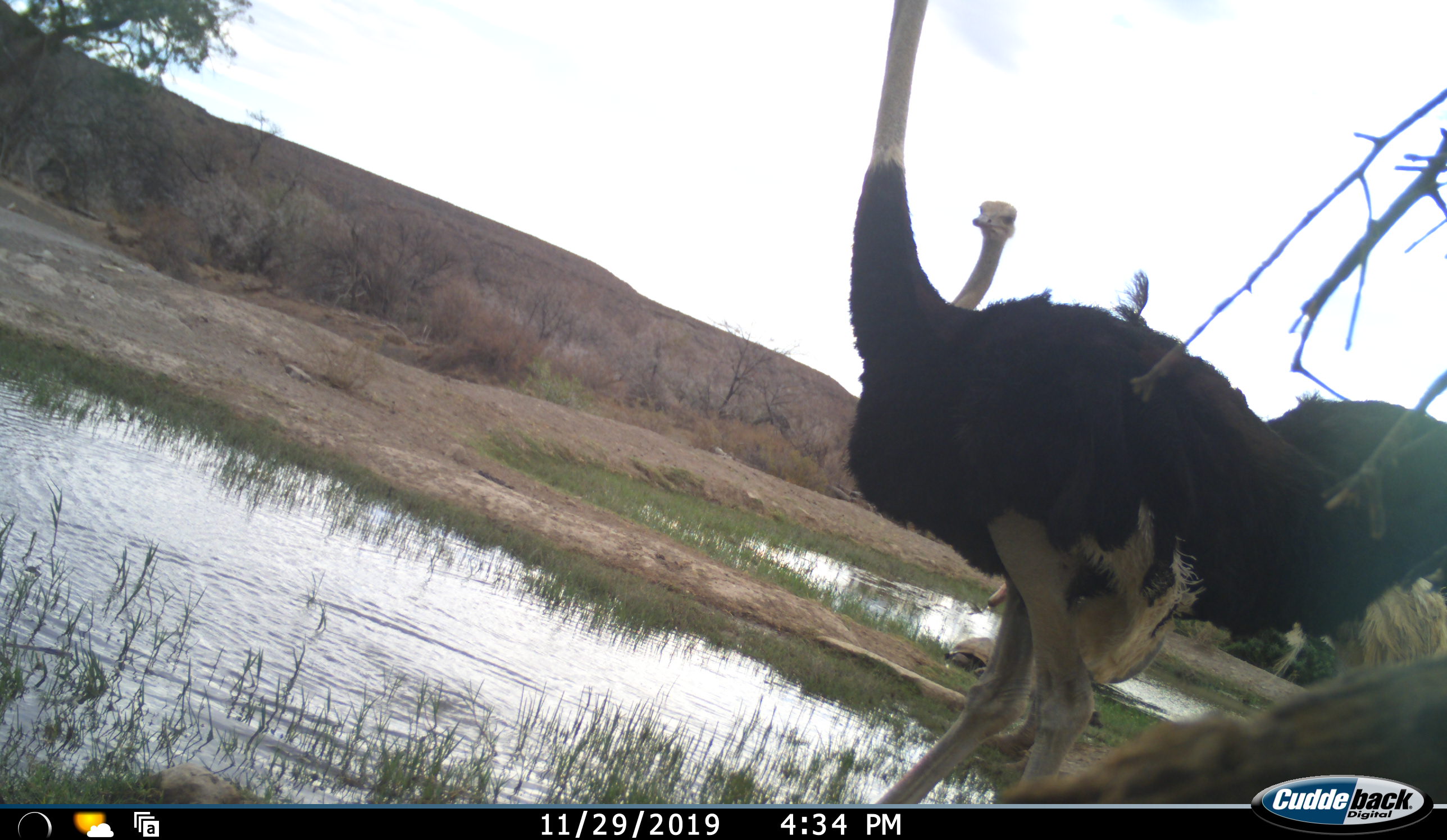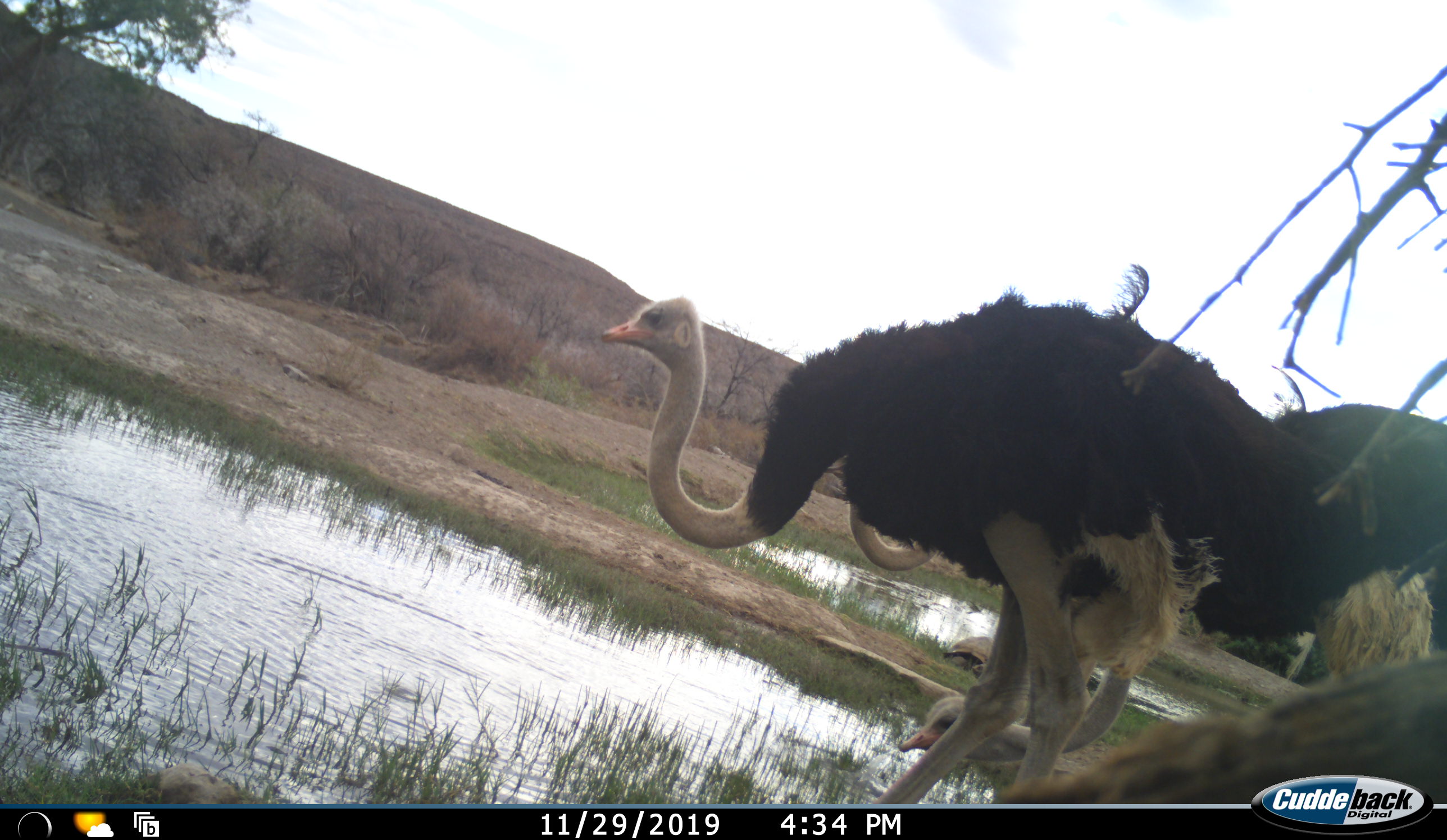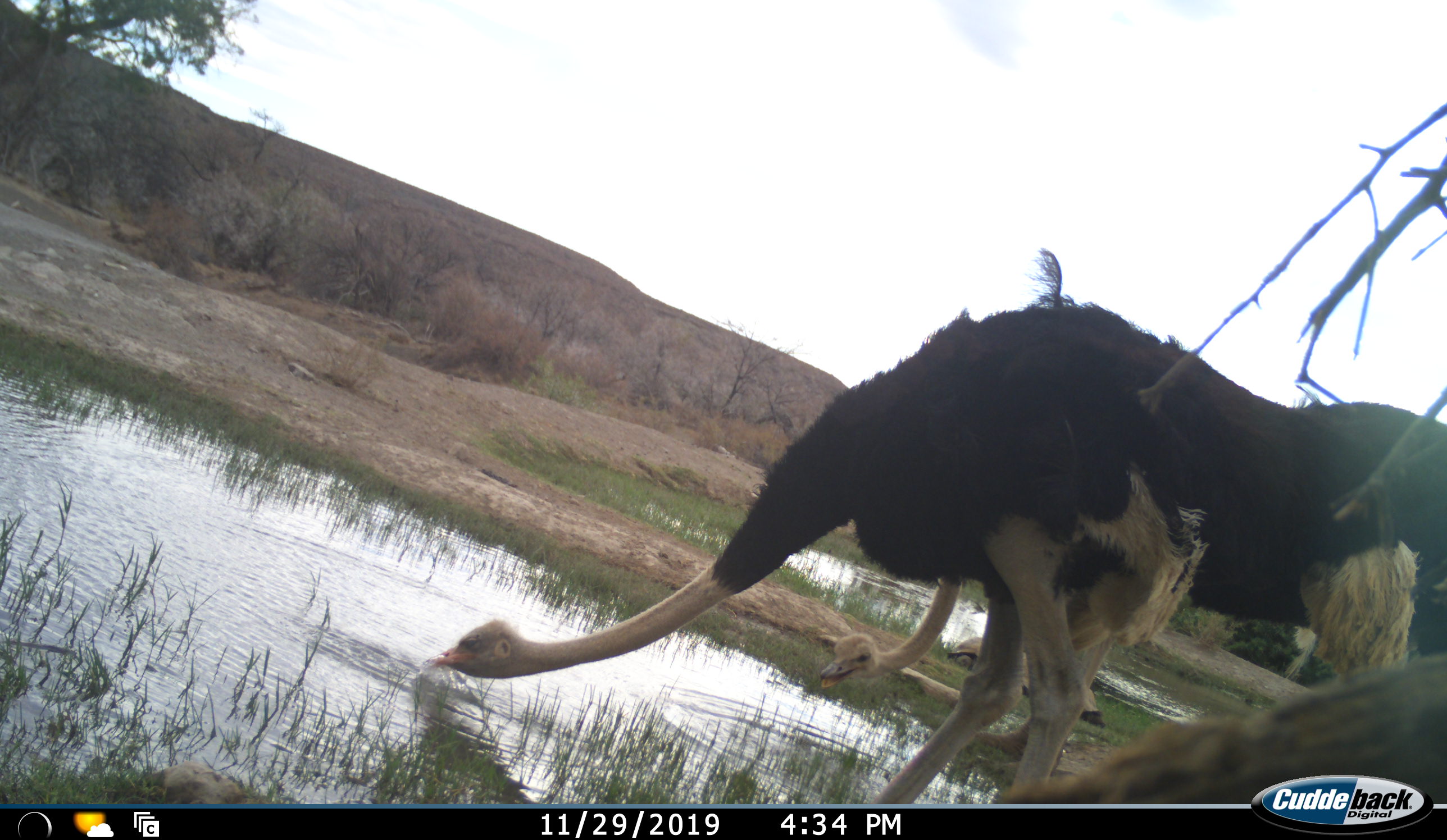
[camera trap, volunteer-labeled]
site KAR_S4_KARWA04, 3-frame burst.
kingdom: Animalia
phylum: Chordata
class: Aves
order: Struthioniformes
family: Struthionidae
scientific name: Struthionidae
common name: ostrich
Ostrich (Struthionidae), count 3. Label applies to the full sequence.